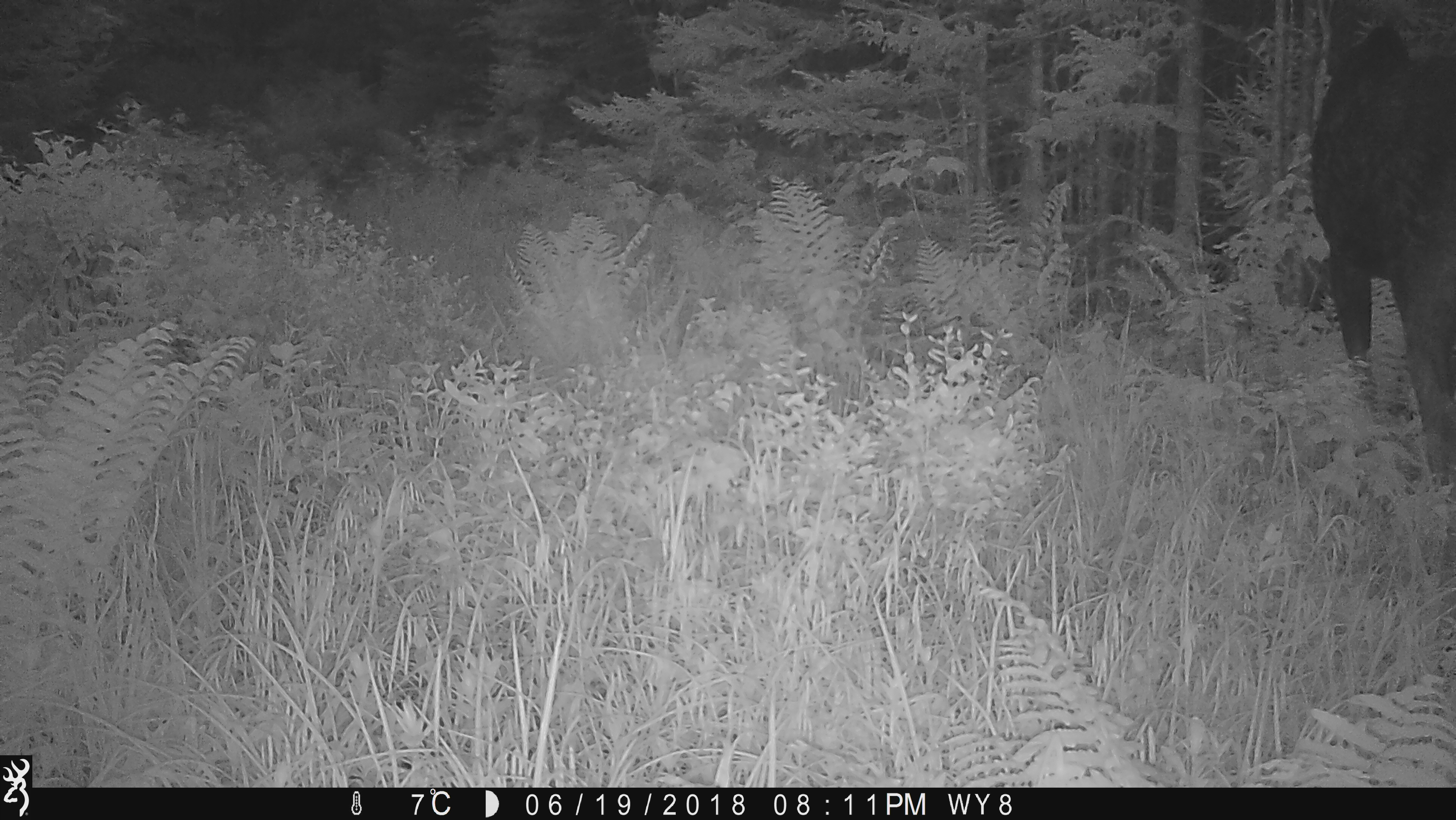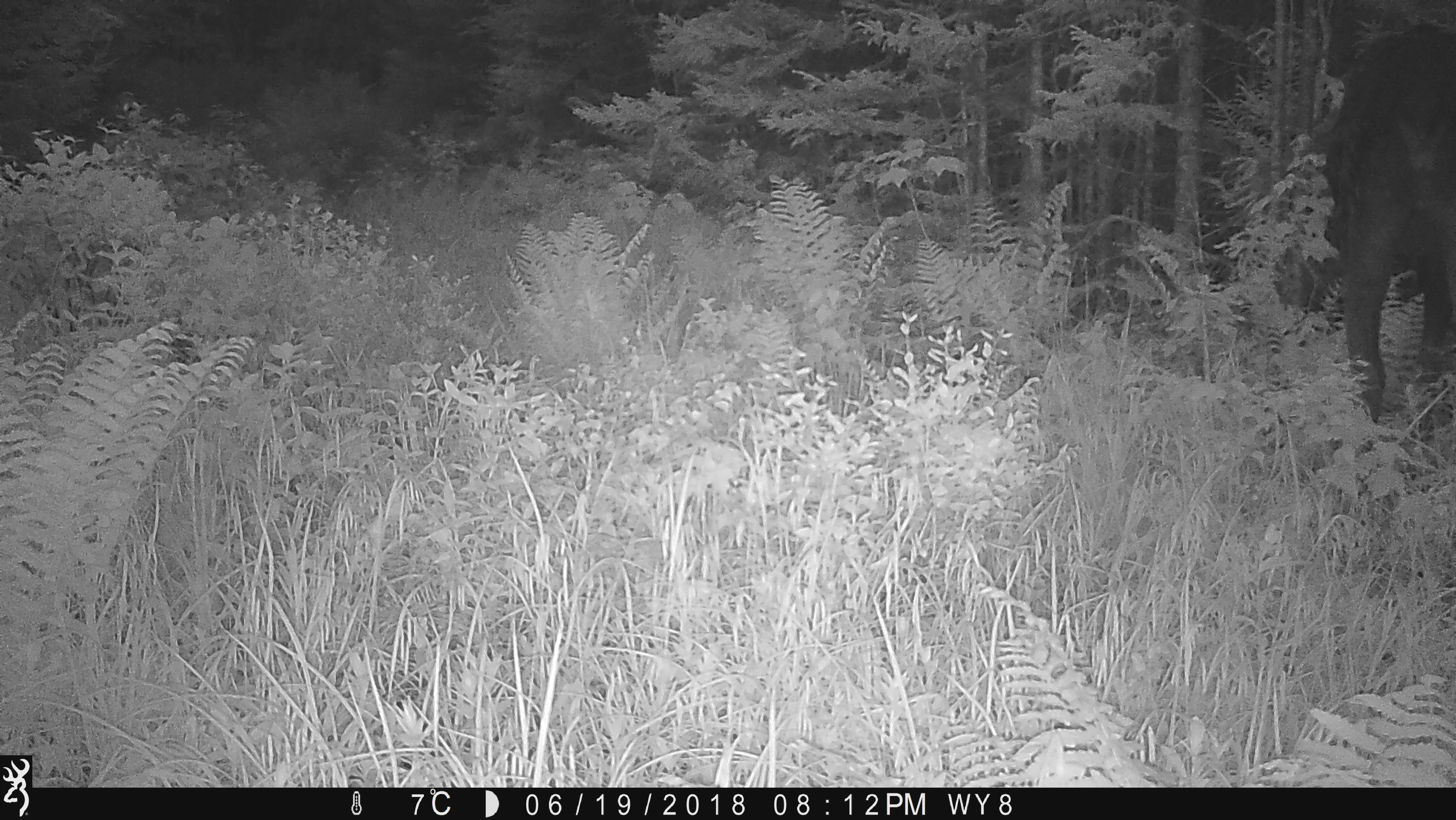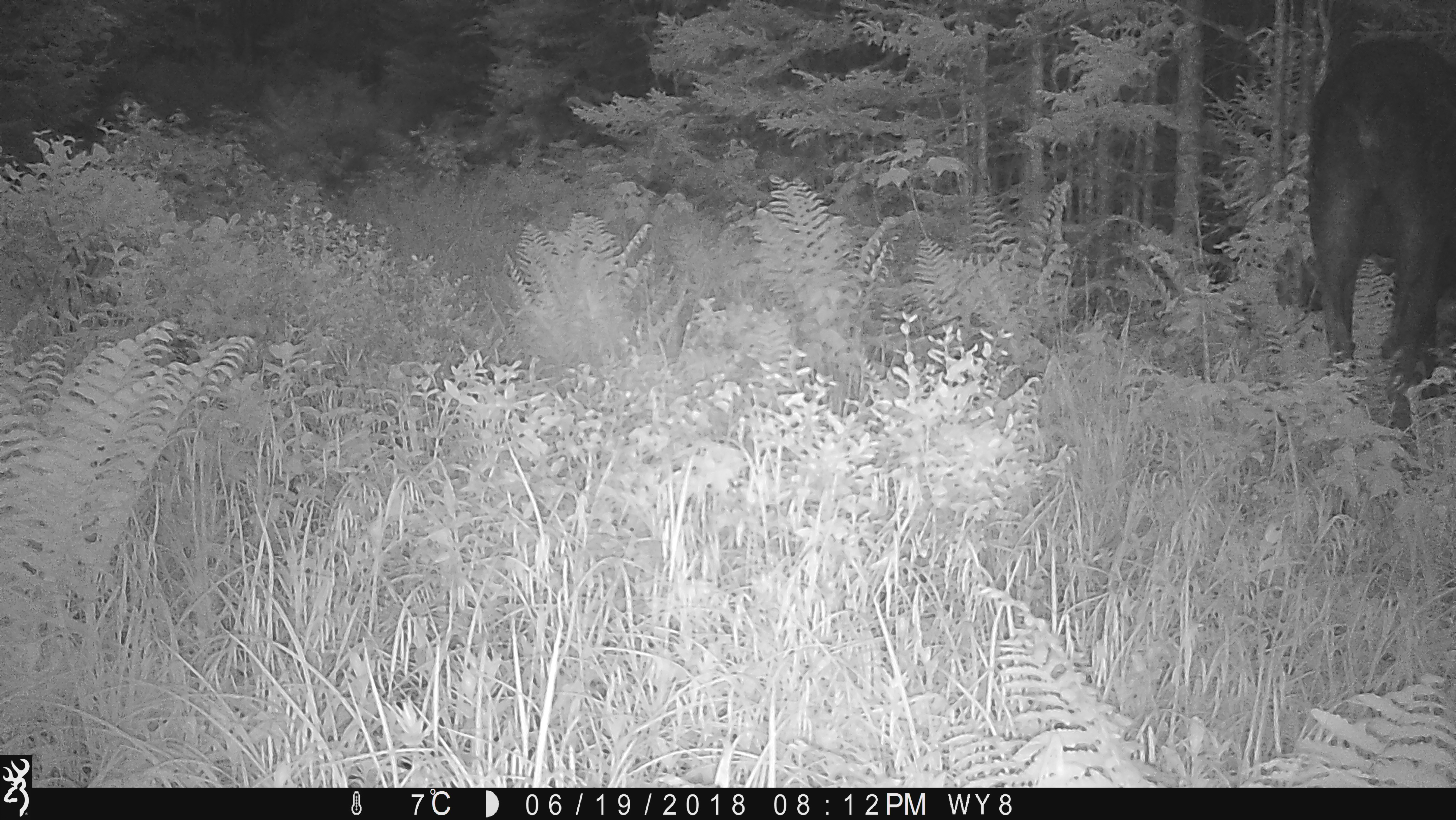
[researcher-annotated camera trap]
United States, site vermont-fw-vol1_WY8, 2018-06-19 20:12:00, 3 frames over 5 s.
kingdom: Animalia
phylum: Chordata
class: Mammalia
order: Artiodactyla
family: Cervidae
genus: Alces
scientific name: Alces alces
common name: moose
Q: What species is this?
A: Moose (Alces alces).